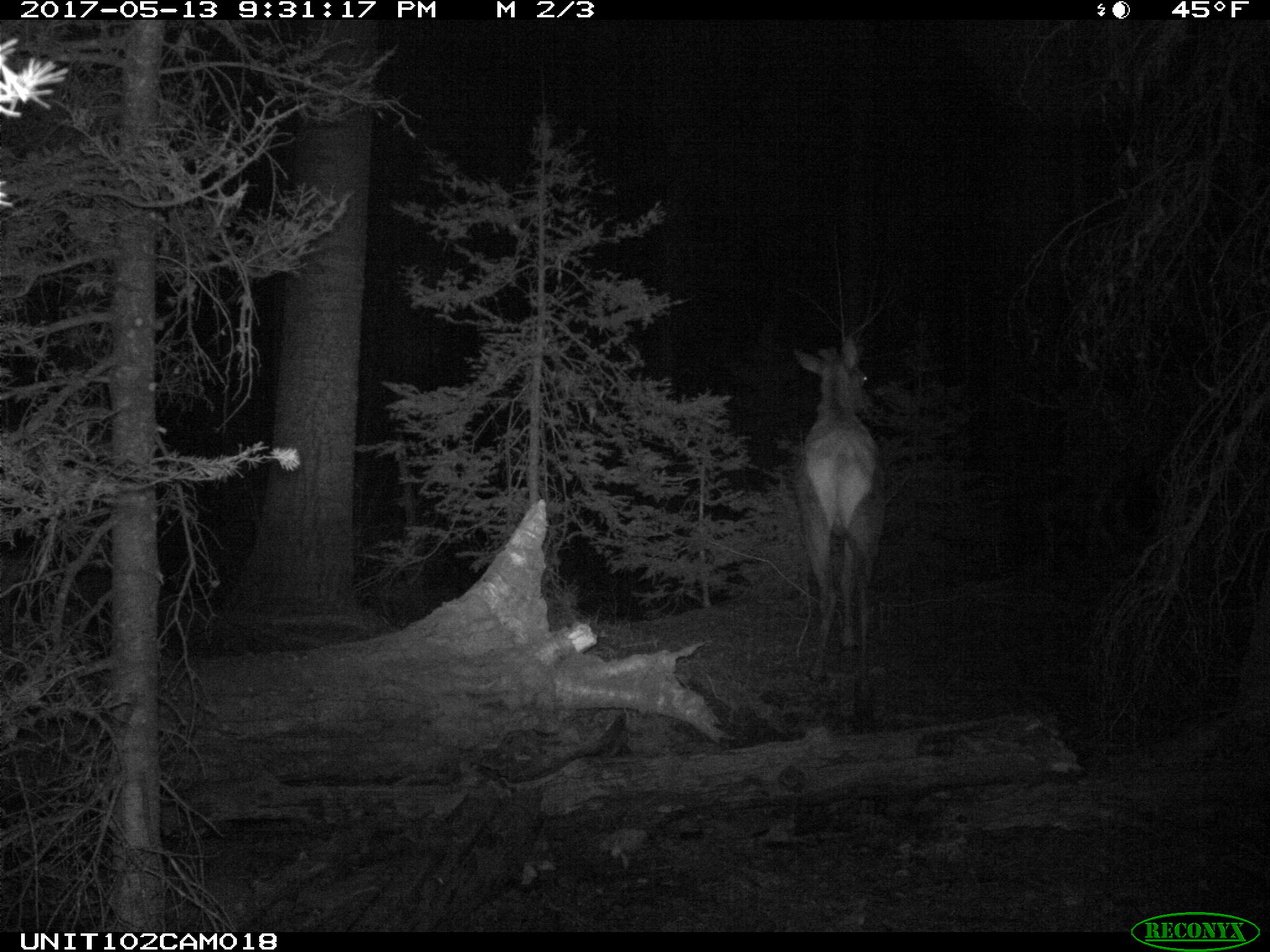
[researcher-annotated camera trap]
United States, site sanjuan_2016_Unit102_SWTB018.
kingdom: Animalia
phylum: Chordata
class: Mammalia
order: Artiodactyla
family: Cervidae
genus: Cervus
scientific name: Cervus elaphus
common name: red deer